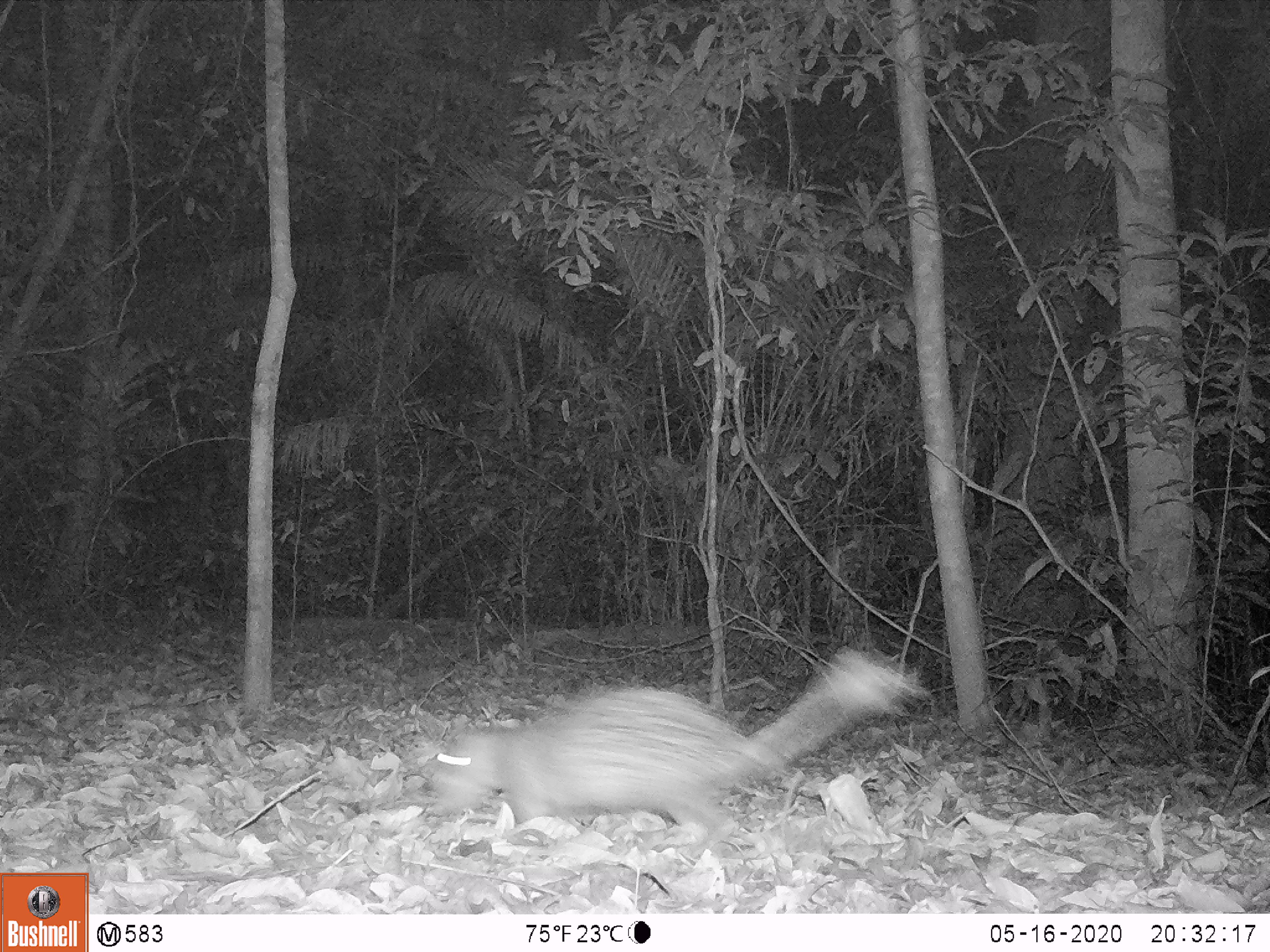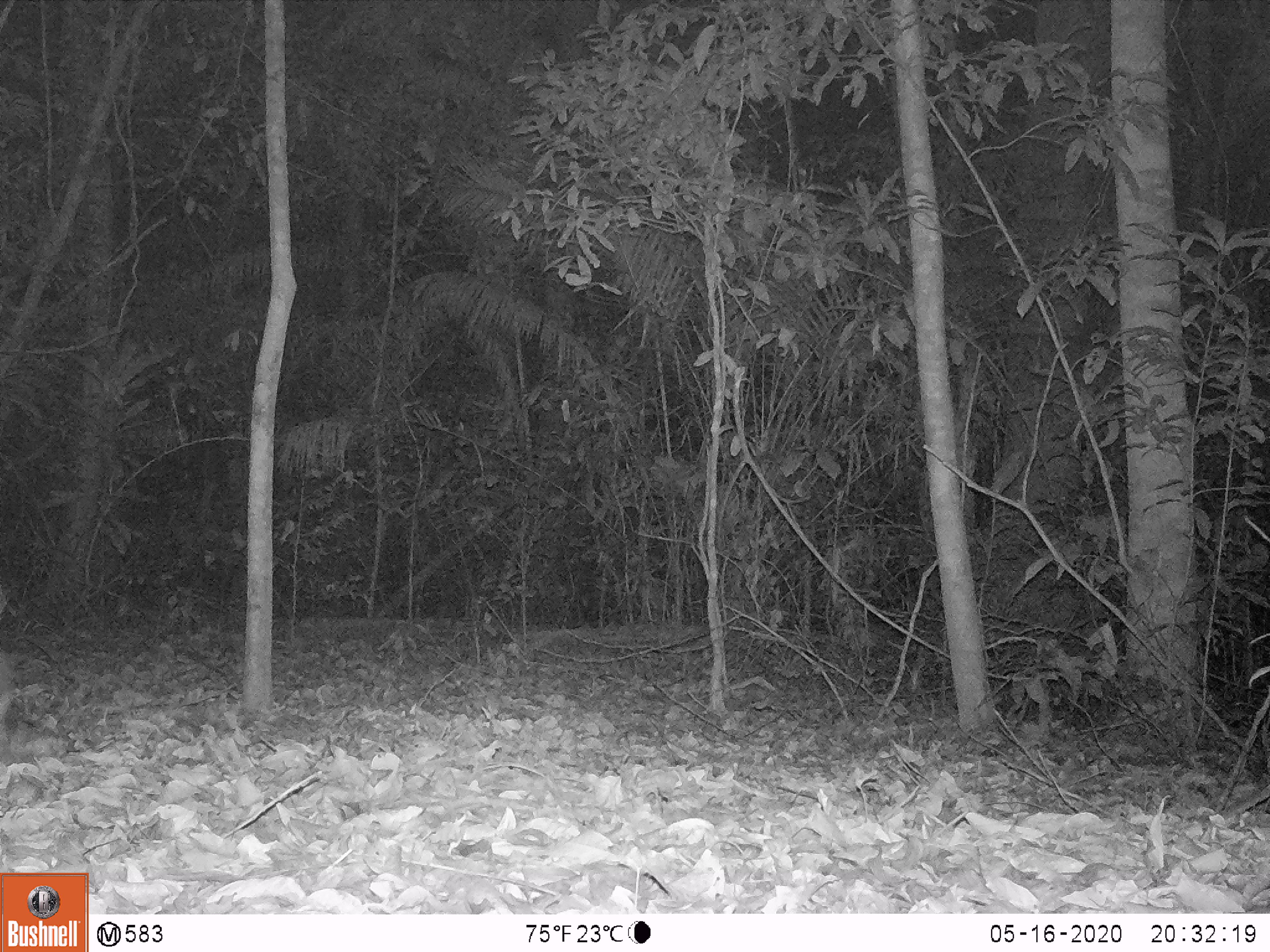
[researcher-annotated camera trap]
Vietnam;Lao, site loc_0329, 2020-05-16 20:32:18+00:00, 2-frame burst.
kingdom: Animalia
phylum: Chordata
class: Mammalia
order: Rodentia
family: Hystricidae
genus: Atherurus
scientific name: Atherurus macrourus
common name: asiatic brush-tailed porcupine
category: asiatic brush tailed porcupine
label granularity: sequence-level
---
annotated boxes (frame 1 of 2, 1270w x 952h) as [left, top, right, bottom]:
asiatic brush tailed porcupine: [424, 642, 931, 858]